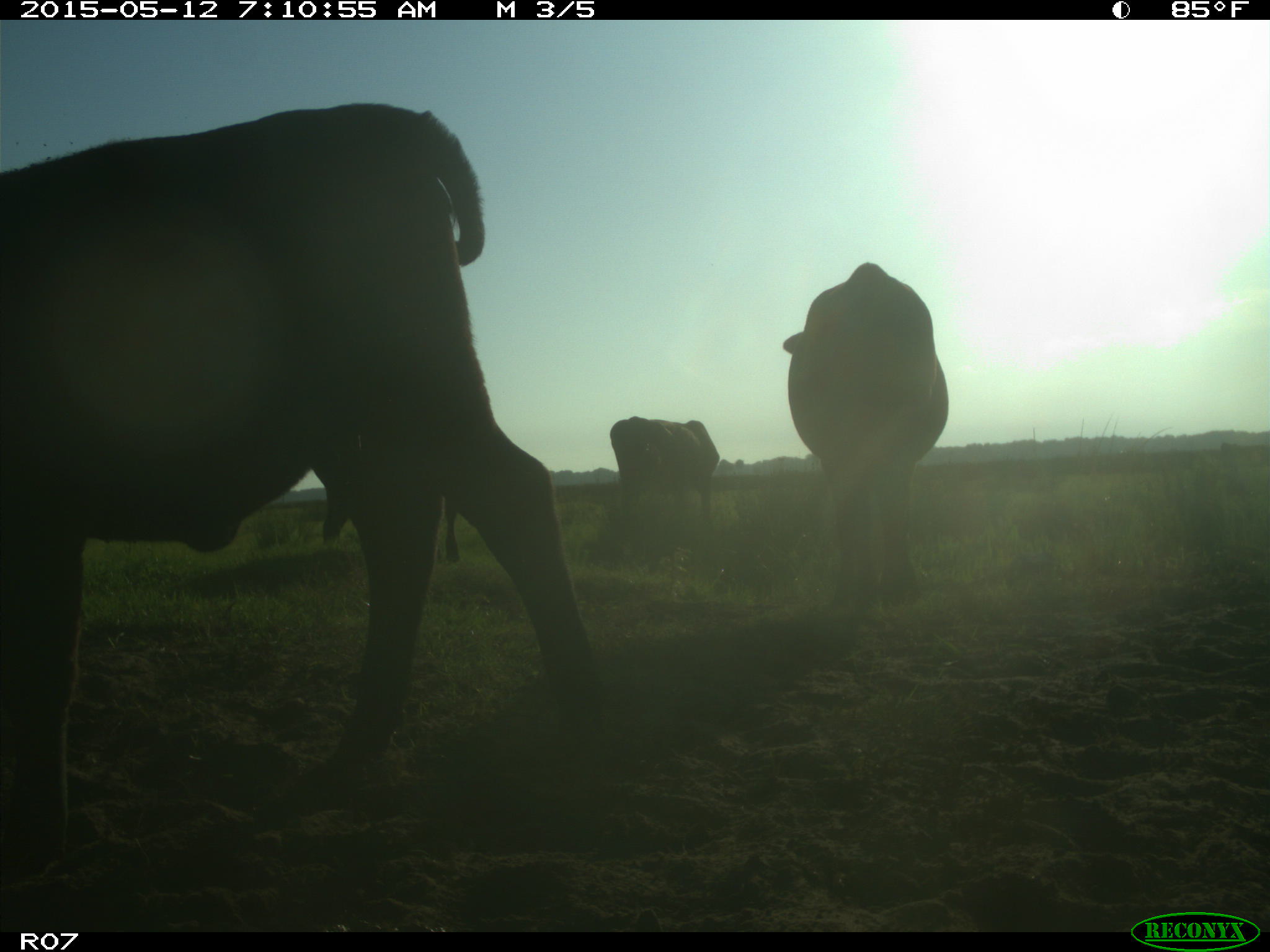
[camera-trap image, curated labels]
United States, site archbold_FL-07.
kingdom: Animalia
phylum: Chordata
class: Mammalia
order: Artiodactyla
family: Bovidae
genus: Bos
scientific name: Bos taurus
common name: domestic cow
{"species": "Bos taurus (domestic cow)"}